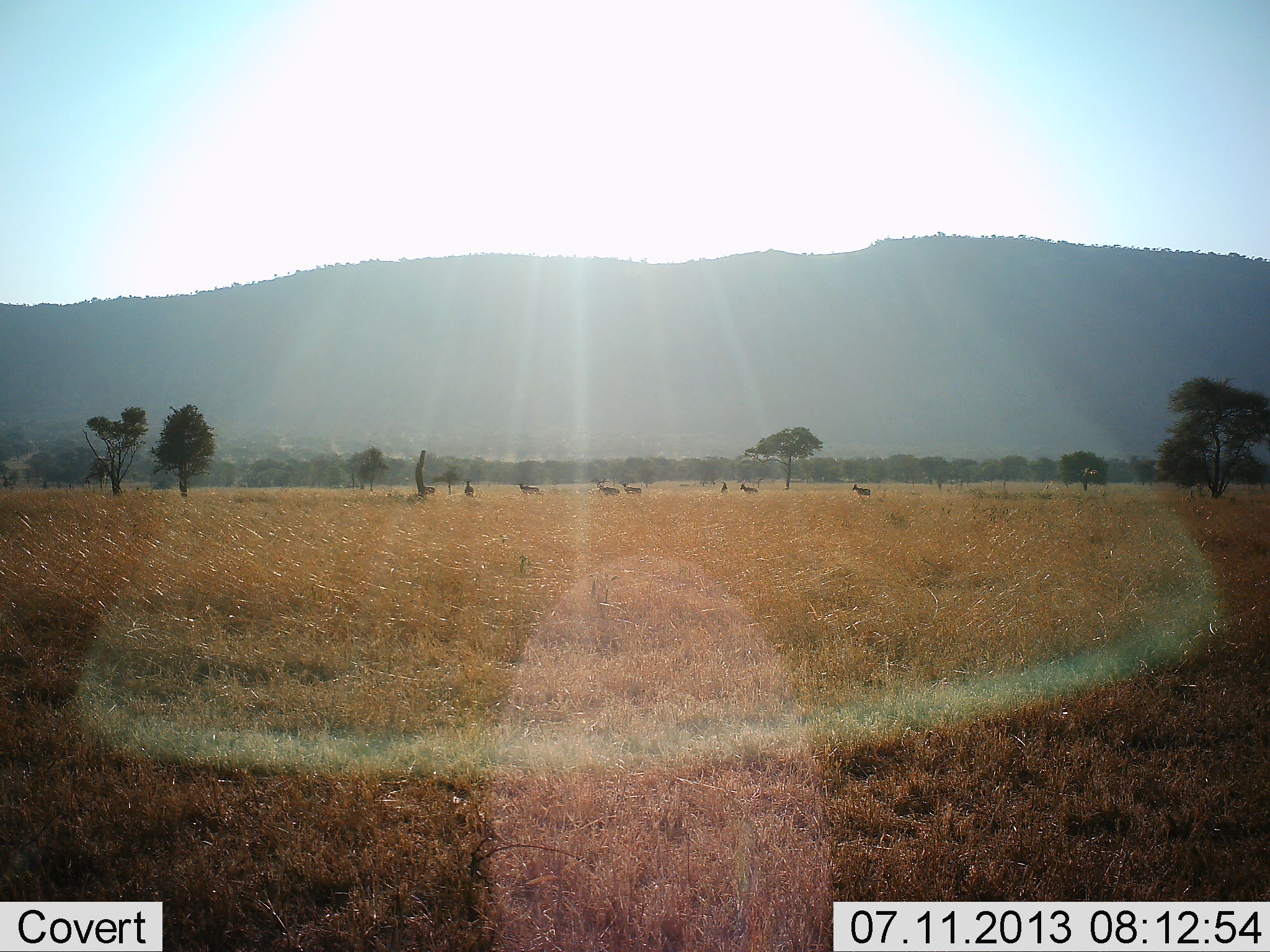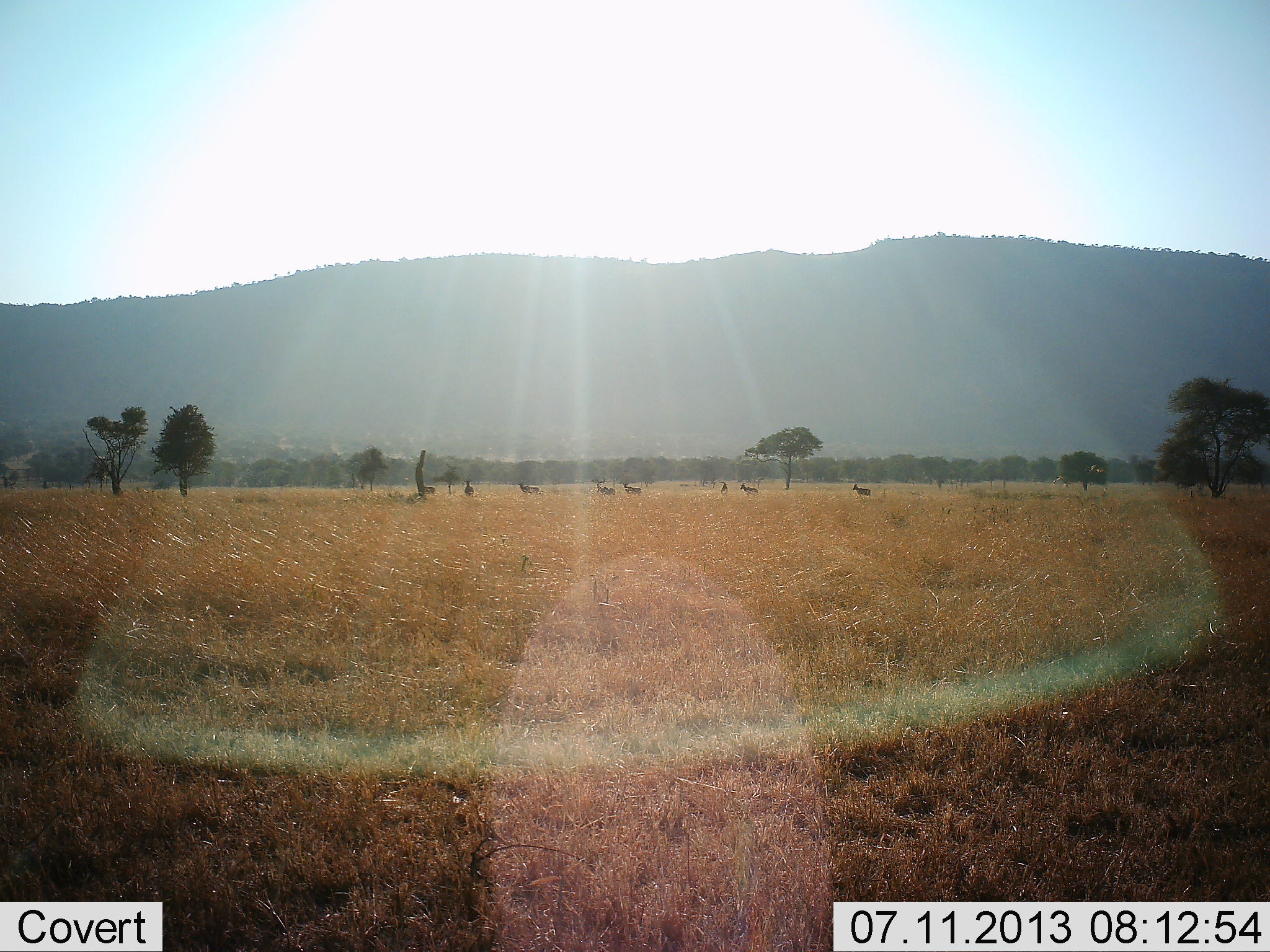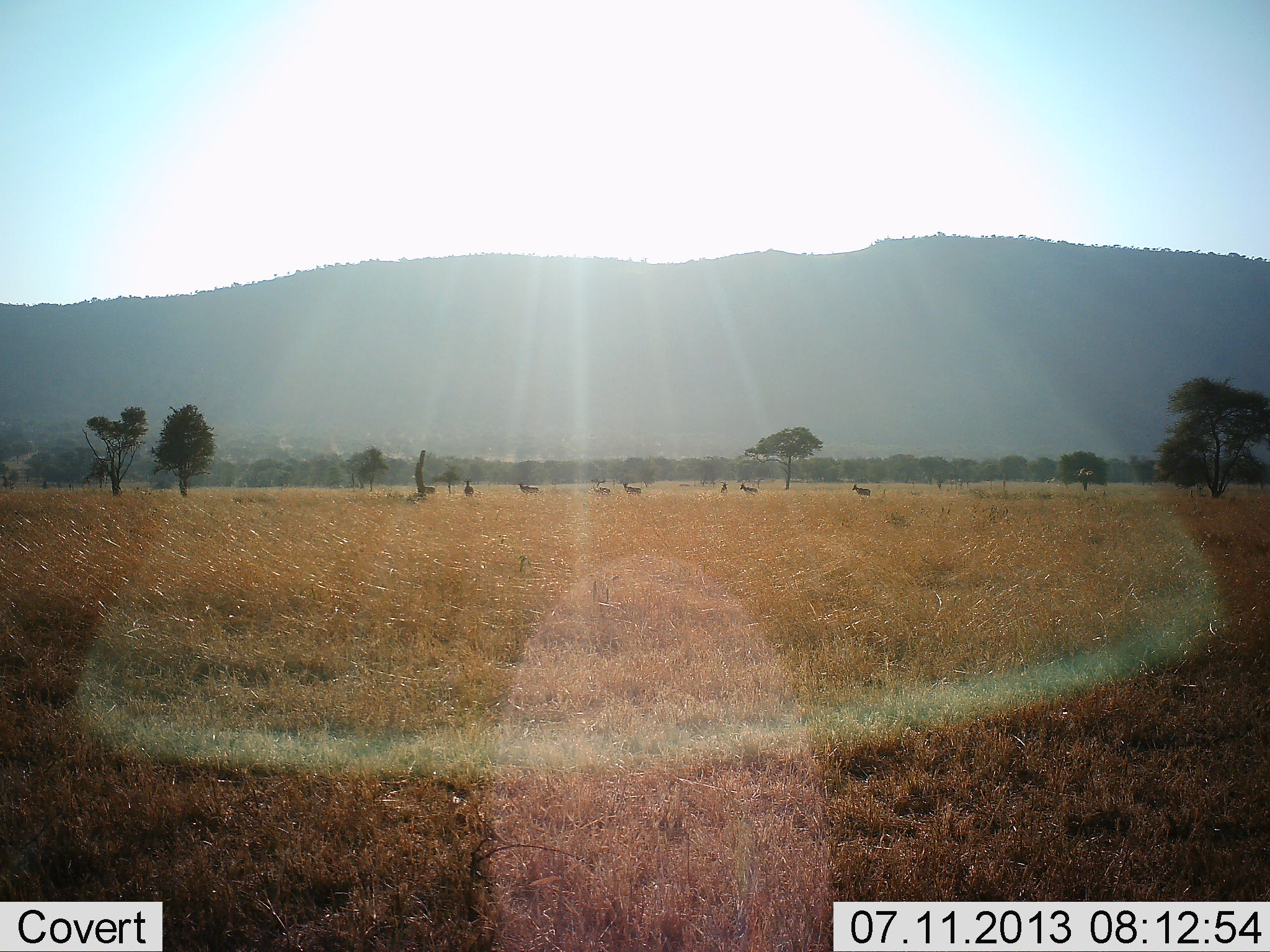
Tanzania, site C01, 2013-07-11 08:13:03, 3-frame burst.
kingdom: Animalia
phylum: Chordata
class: Mammalia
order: Artiodactyla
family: Bovidae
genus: Nanger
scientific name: Nanger granti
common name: grant's gazelle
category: gazellegrants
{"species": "gazellegrants (grant's gazelle) (Nanger granti)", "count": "7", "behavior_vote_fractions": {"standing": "100%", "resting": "0%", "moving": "0%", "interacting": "0%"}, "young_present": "0%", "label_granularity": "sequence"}